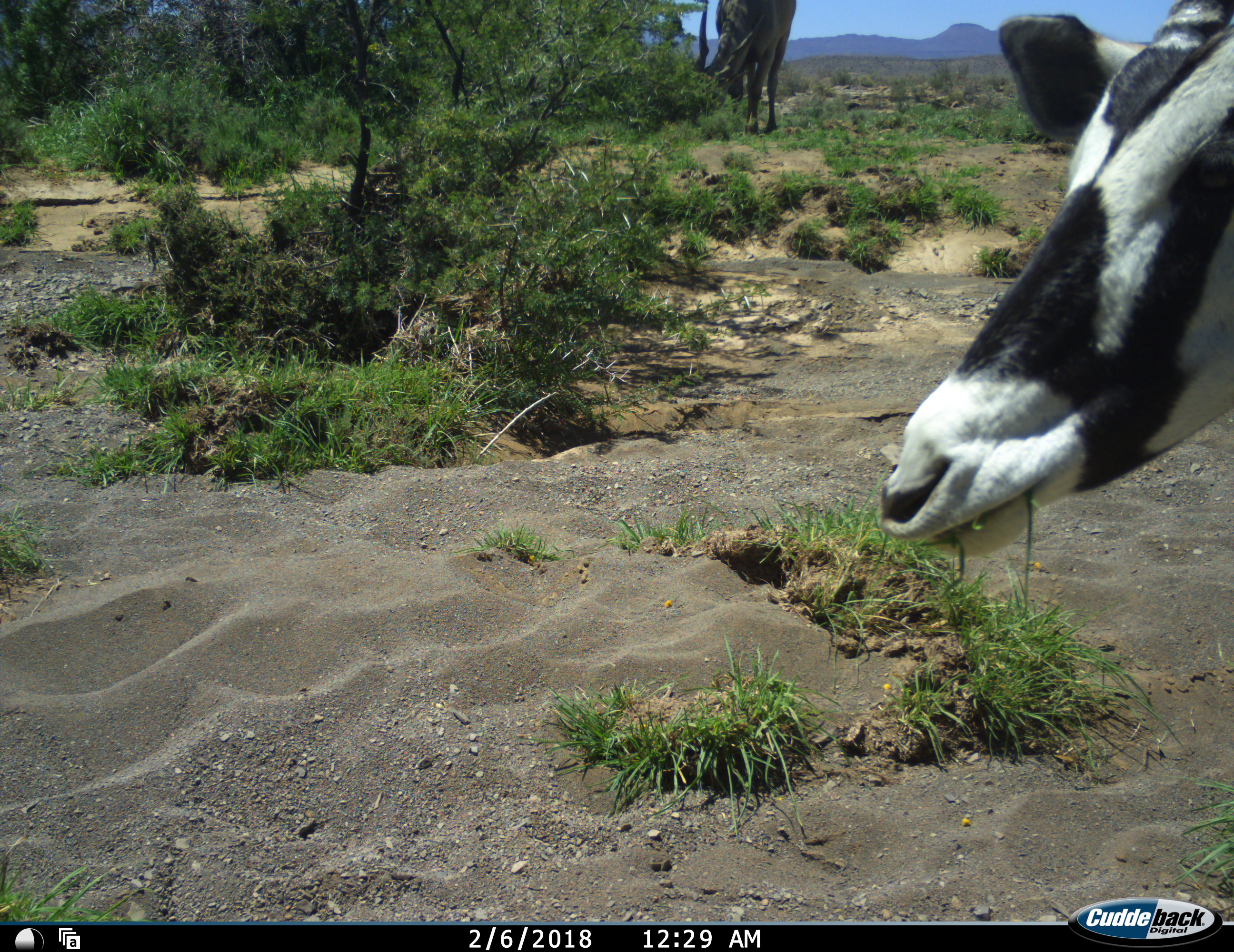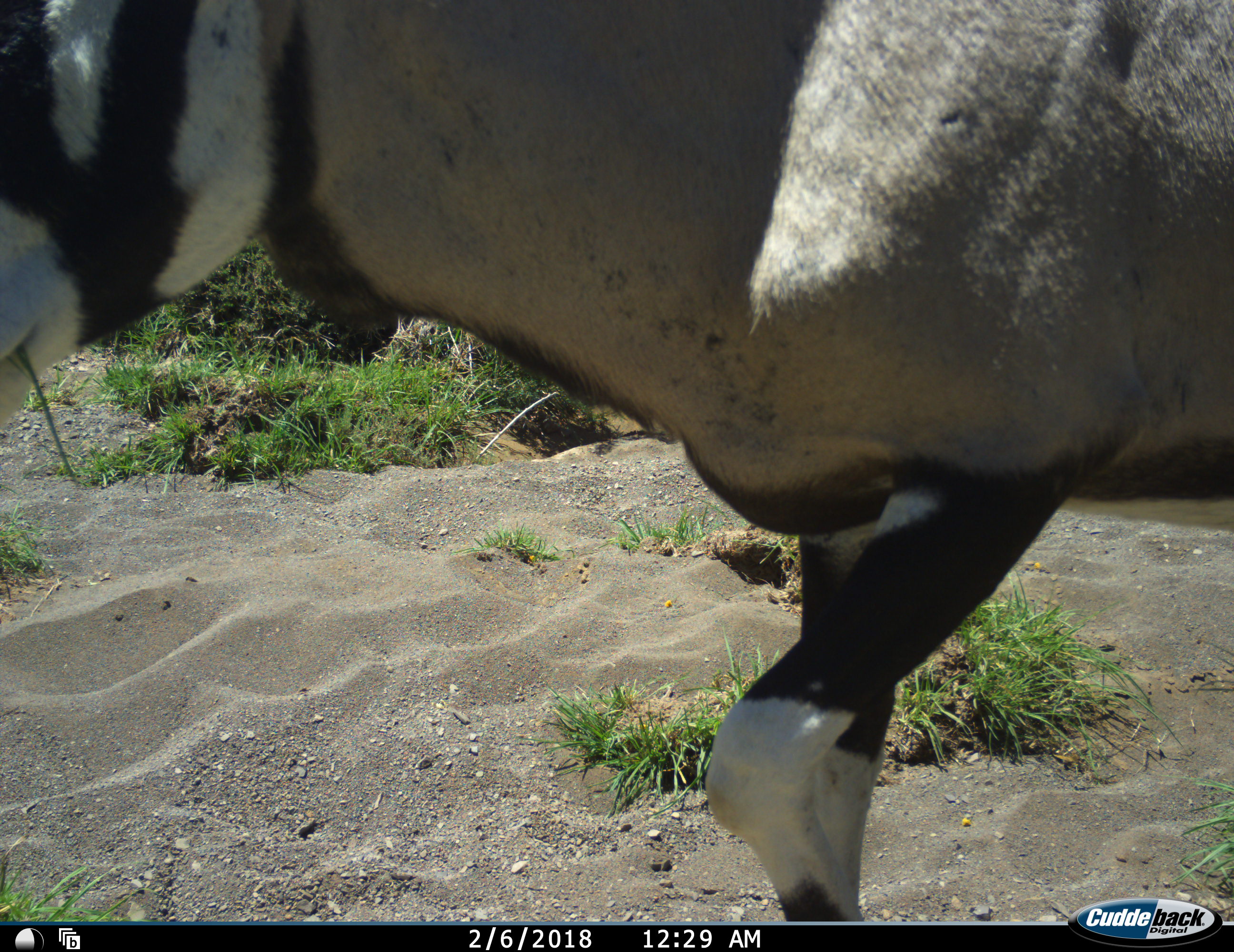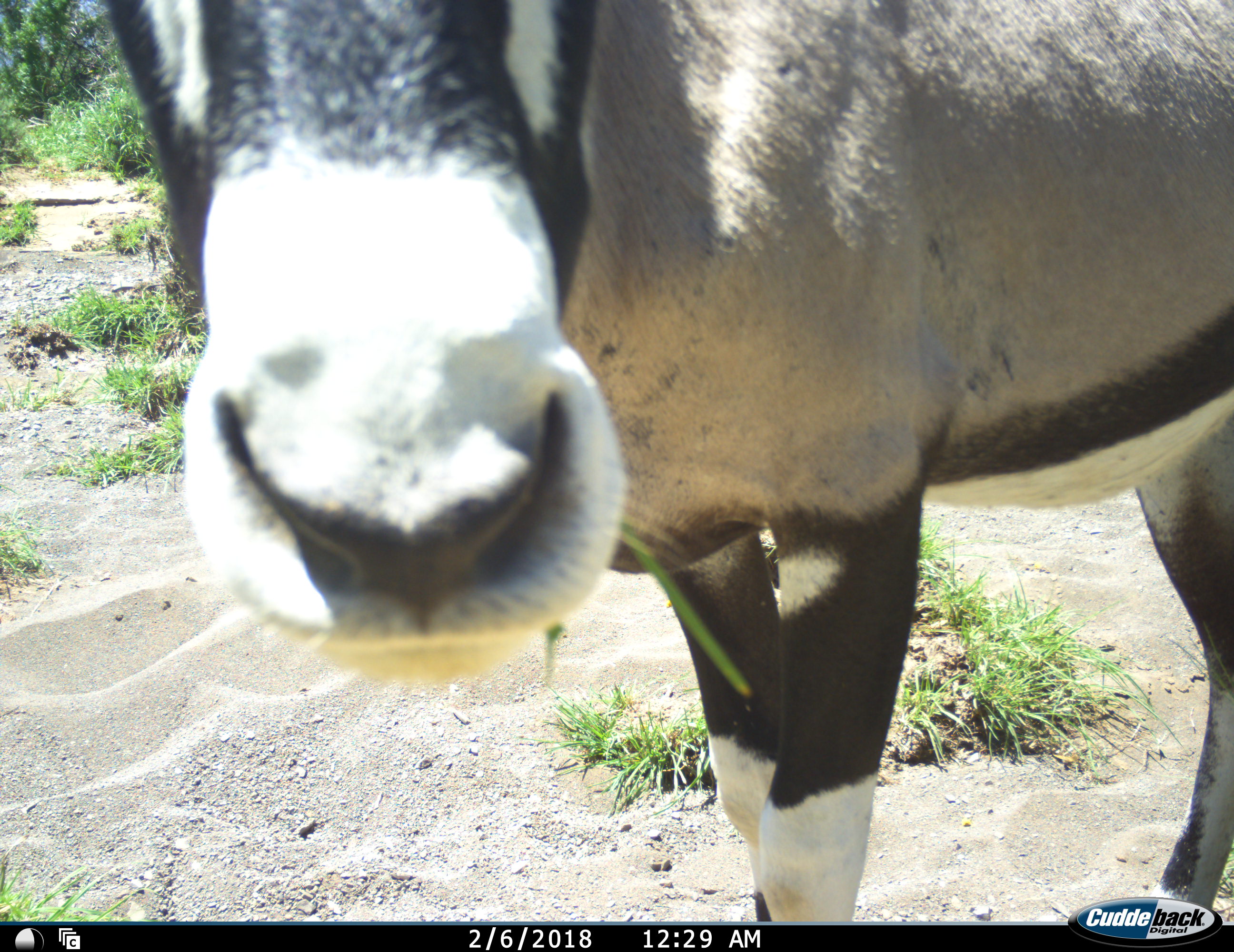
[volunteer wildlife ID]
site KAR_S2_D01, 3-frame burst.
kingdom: Animalia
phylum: Chordata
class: Mammalia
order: Artiodactyla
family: Bovidae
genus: Oryx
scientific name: Oryx gazella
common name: gemsbok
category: oryx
Oryx (gemsbok) (Oryx gazella), count 1. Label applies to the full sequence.